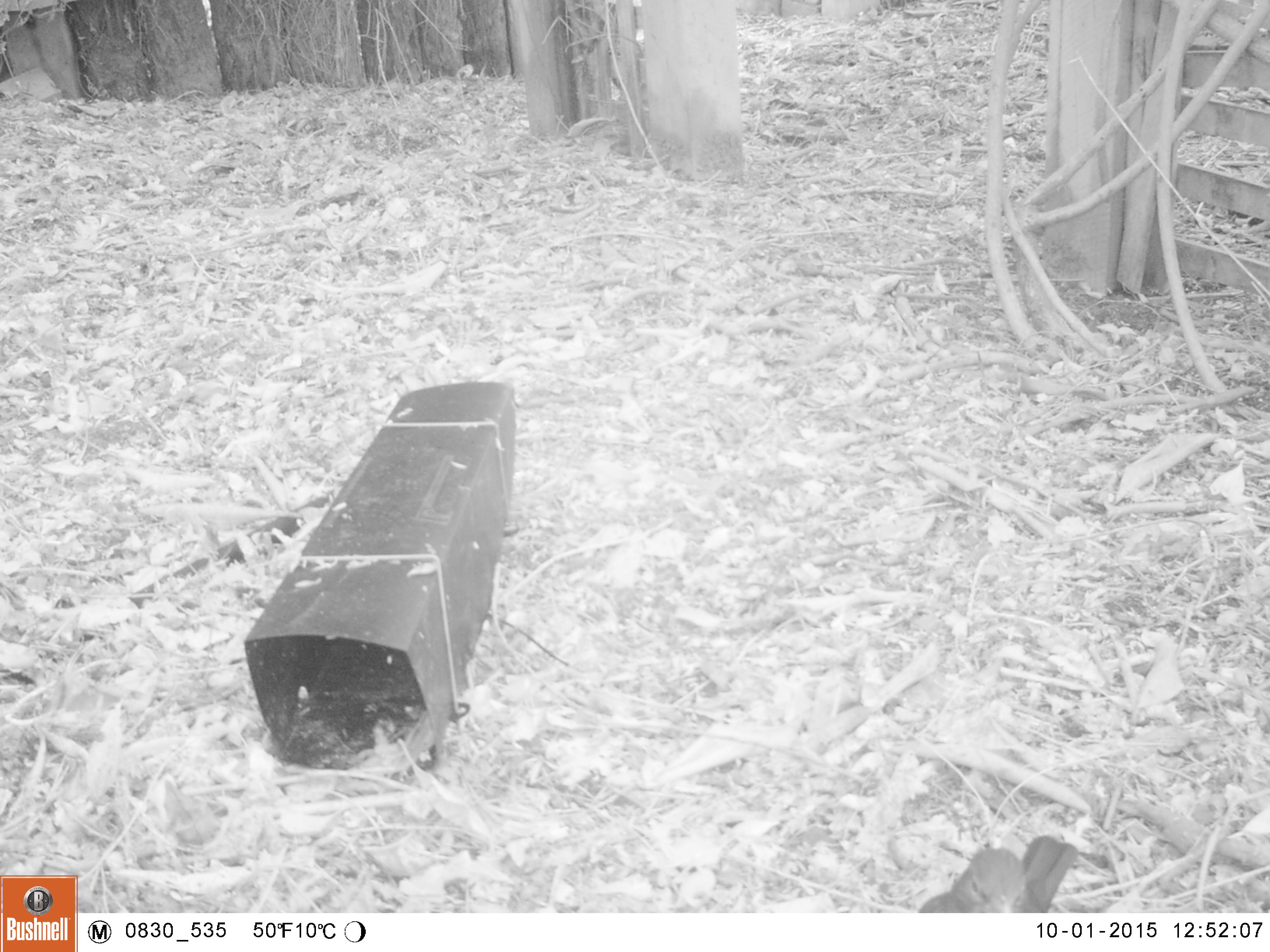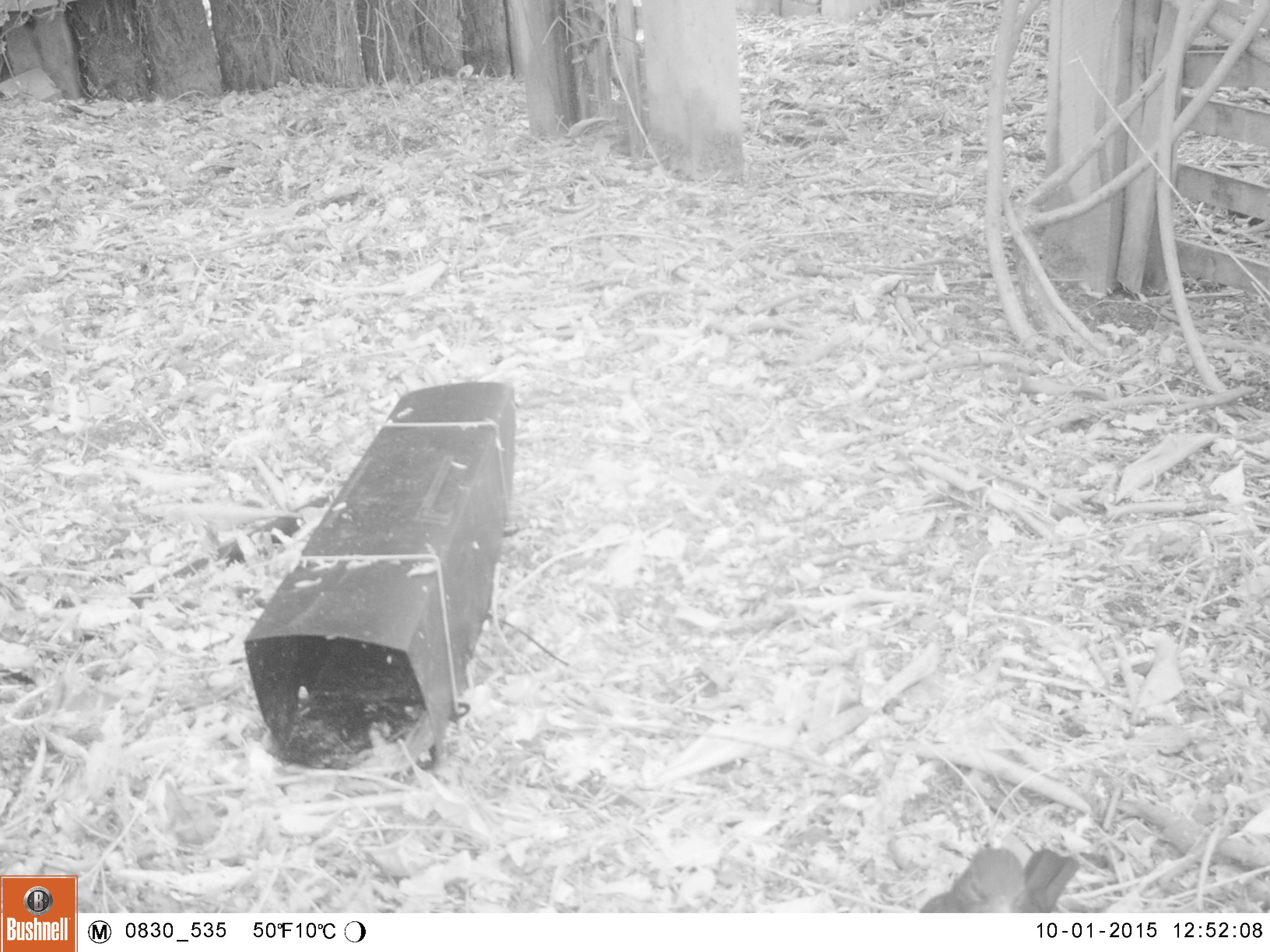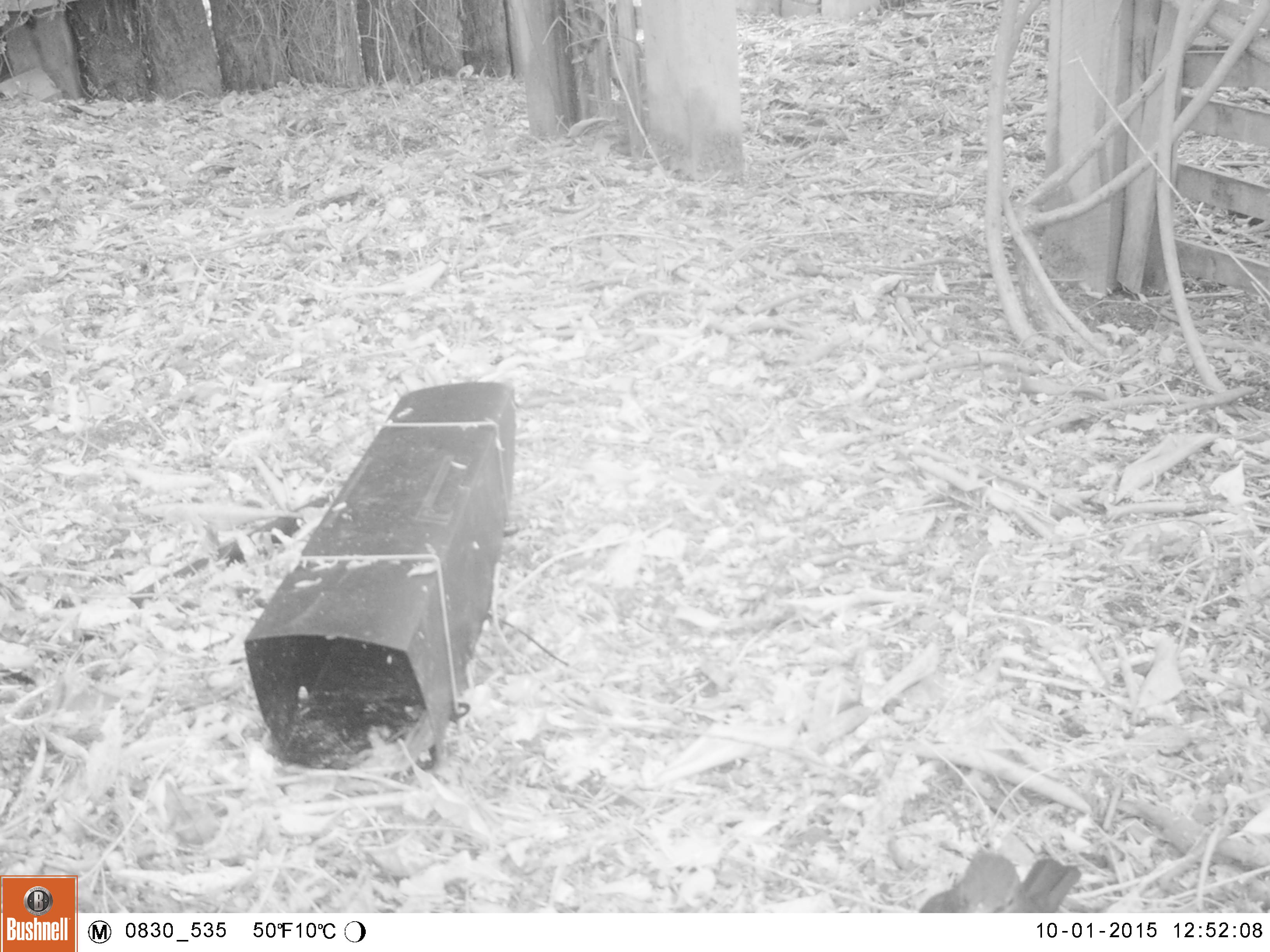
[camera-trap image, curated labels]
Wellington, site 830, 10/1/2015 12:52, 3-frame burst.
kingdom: Animalia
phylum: Chordata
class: Aves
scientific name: Aves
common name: bird